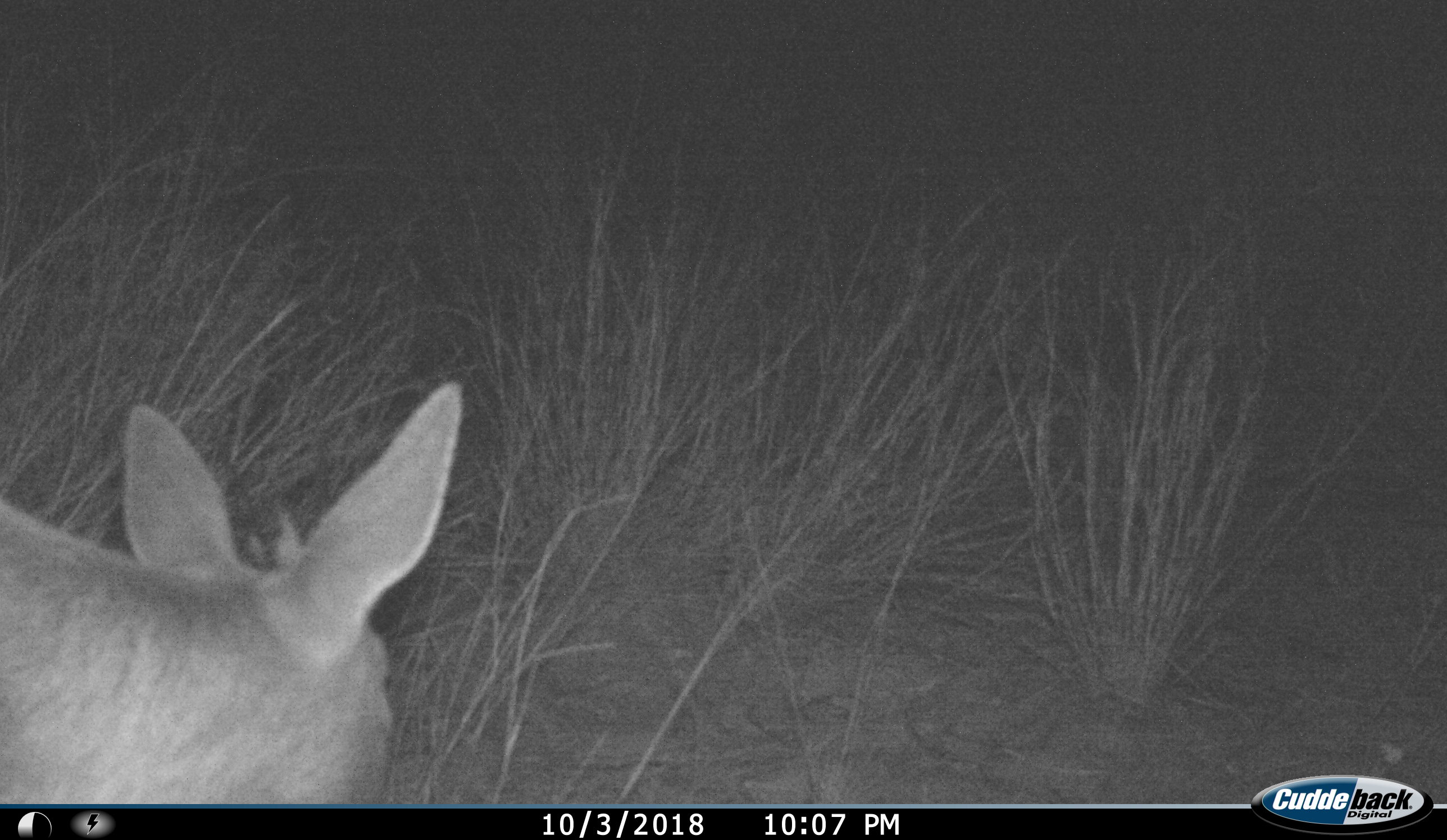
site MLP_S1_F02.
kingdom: Animalia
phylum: Chordata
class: Mammalia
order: Artiodactyla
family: Bovidae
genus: Sylvicapra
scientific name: Sylvicapra grimmia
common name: common duiker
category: duikercommongrey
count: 1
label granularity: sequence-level